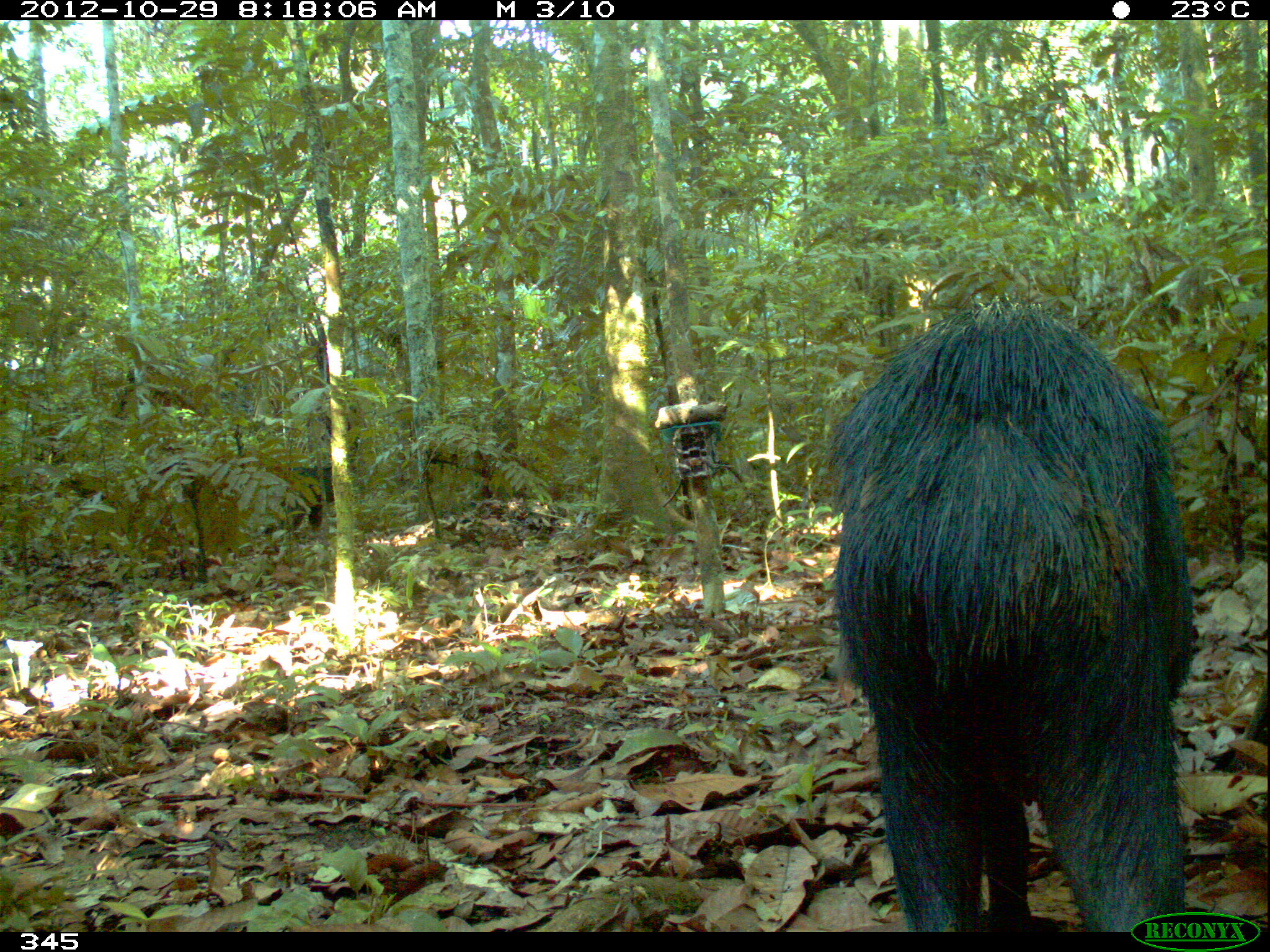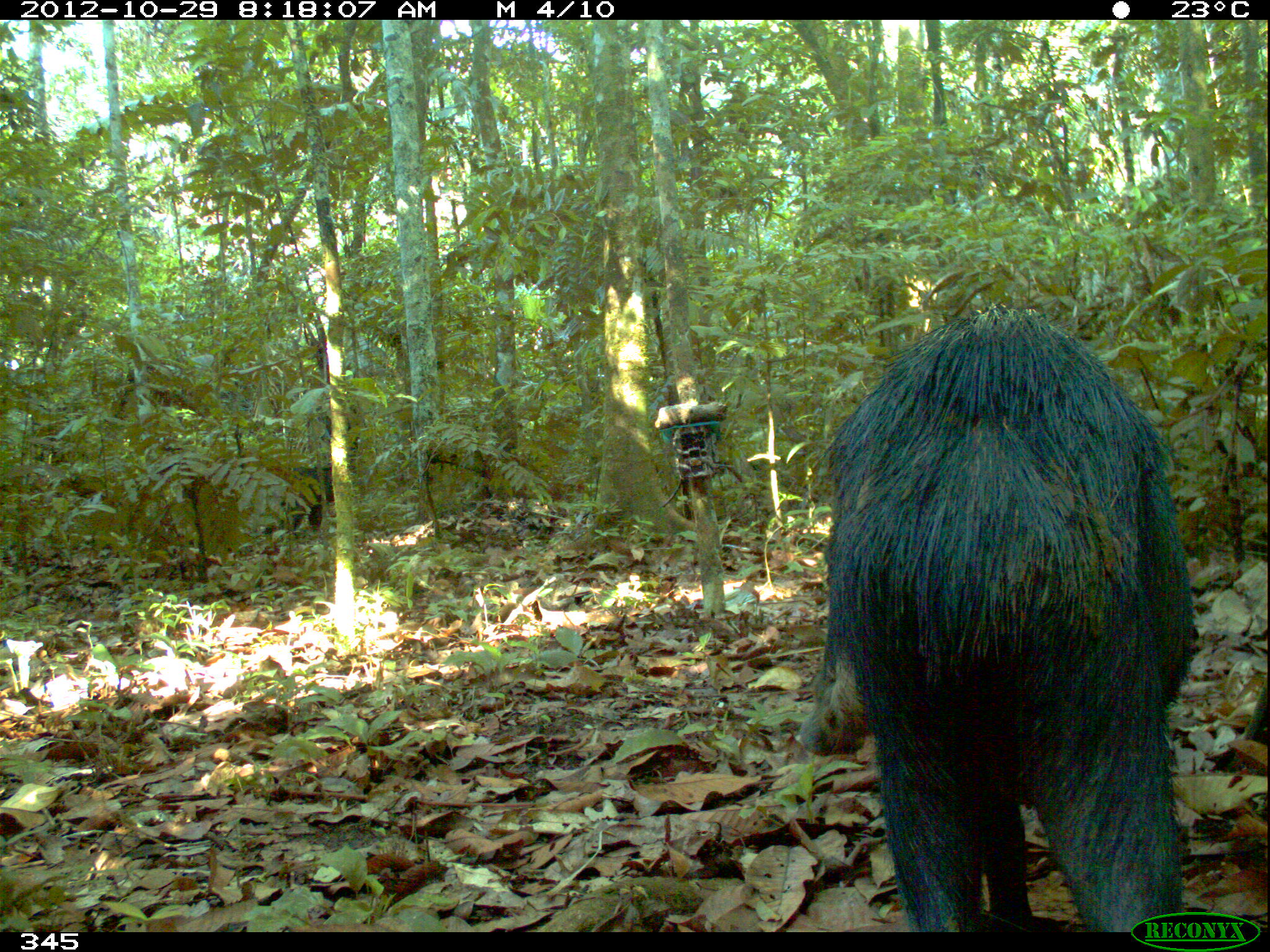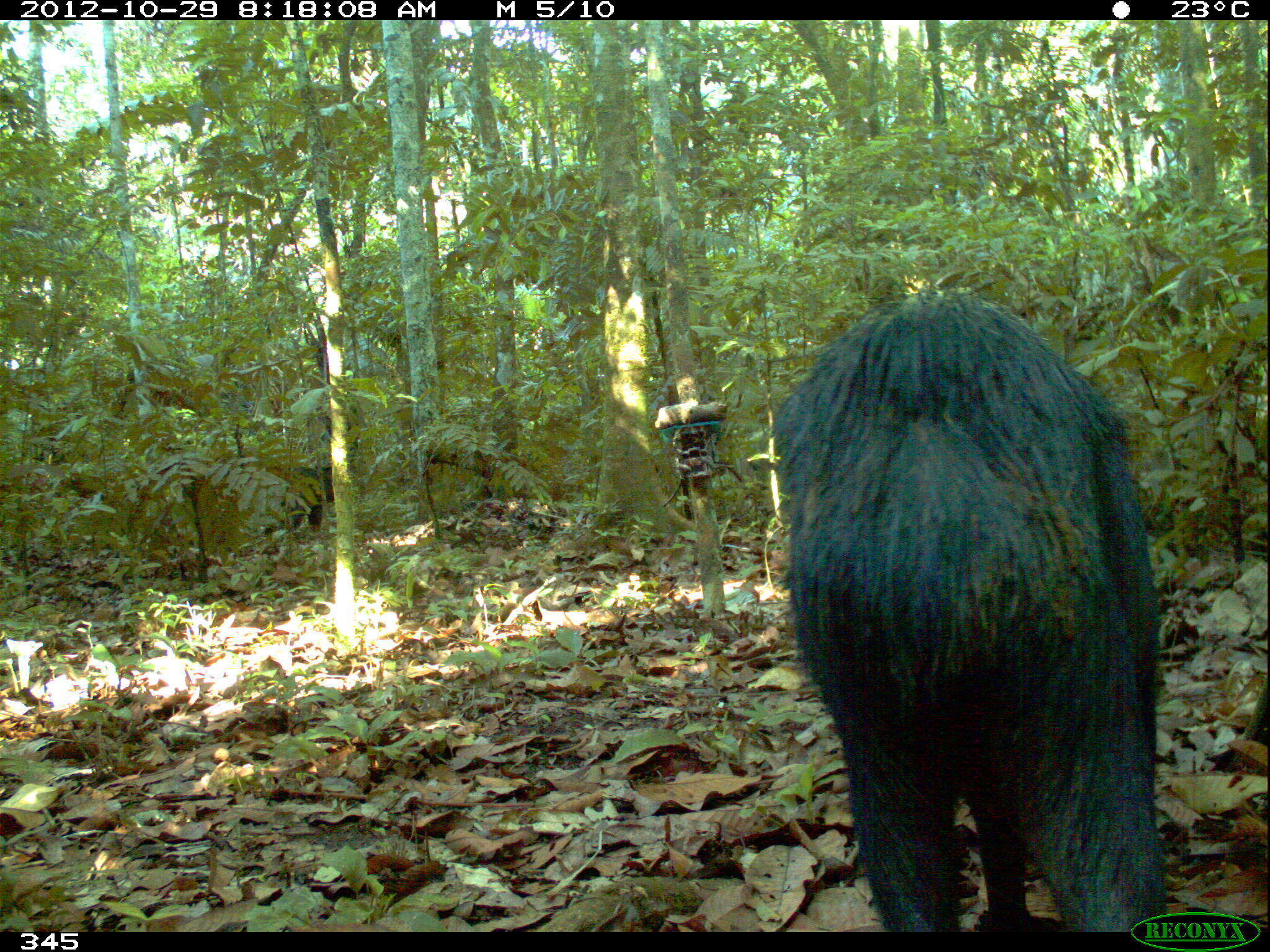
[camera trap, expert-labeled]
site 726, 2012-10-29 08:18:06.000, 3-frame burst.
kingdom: Animalia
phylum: Chordata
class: Mammalia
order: Artiodactyla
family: Tayassuidae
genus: Tayassu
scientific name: Tayassu pecari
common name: white-lipped peccary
Tayassu pecari (white-lipped peccary).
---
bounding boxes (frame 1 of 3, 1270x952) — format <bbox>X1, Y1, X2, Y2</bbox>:
tayassu pecari: <bbox>824, 299, 1191, 933</bbox>; <bbox>274, 459, 334, 537</bbox>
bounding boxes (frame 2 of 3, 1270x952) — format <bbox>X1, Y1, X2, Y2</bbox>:
tayassu pecari: <bbox>795, 306, 1205, 931</bbox>; <bbox>266, 464, 334, 532</bbox>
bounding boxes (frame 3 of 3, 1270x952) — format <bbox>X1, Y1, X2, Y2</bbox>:
tayassu pecari: <bbox>763, 289, 1165, 933</bbox>; <bbox>260, 465, 333, 532</bbox>